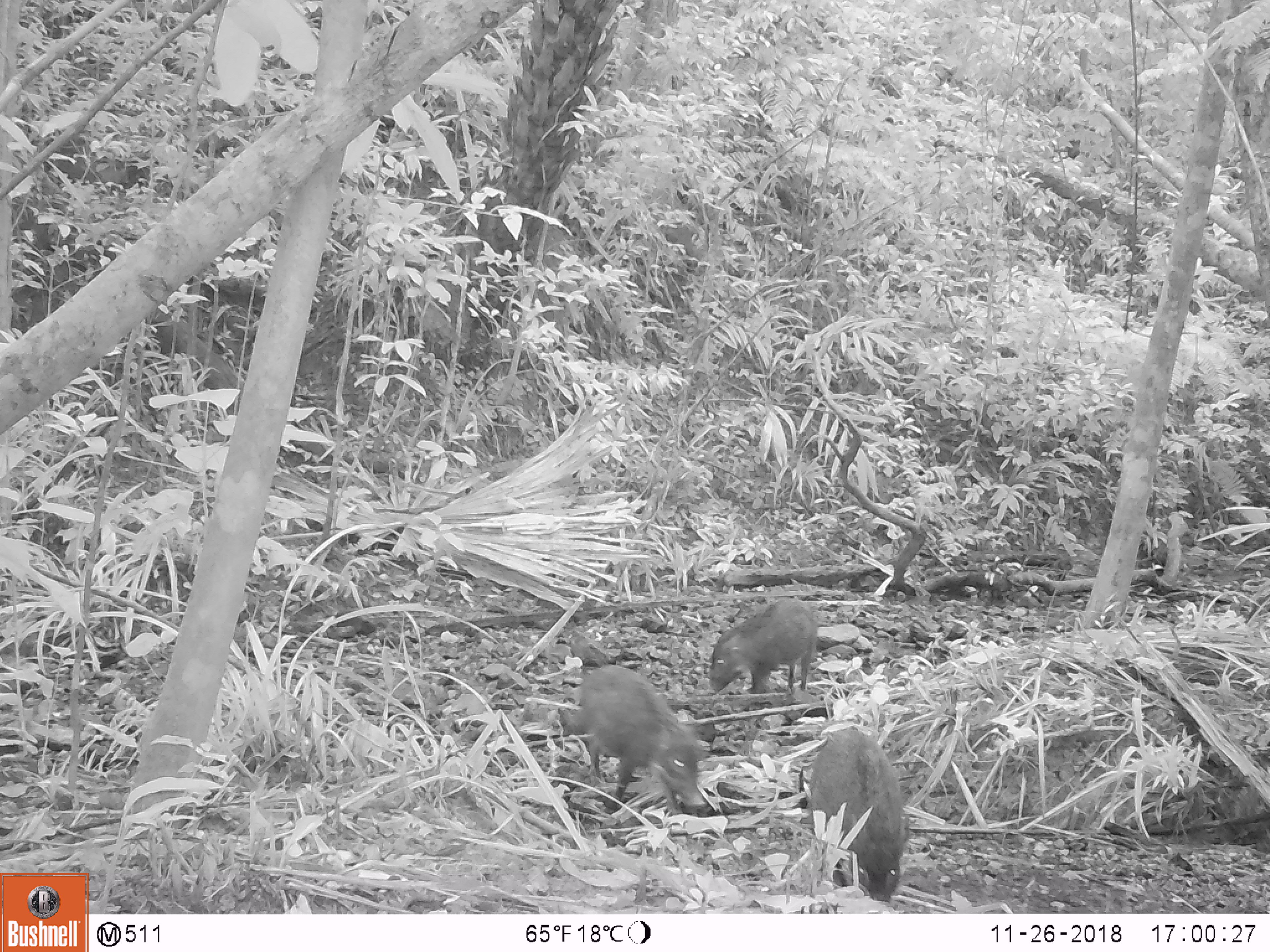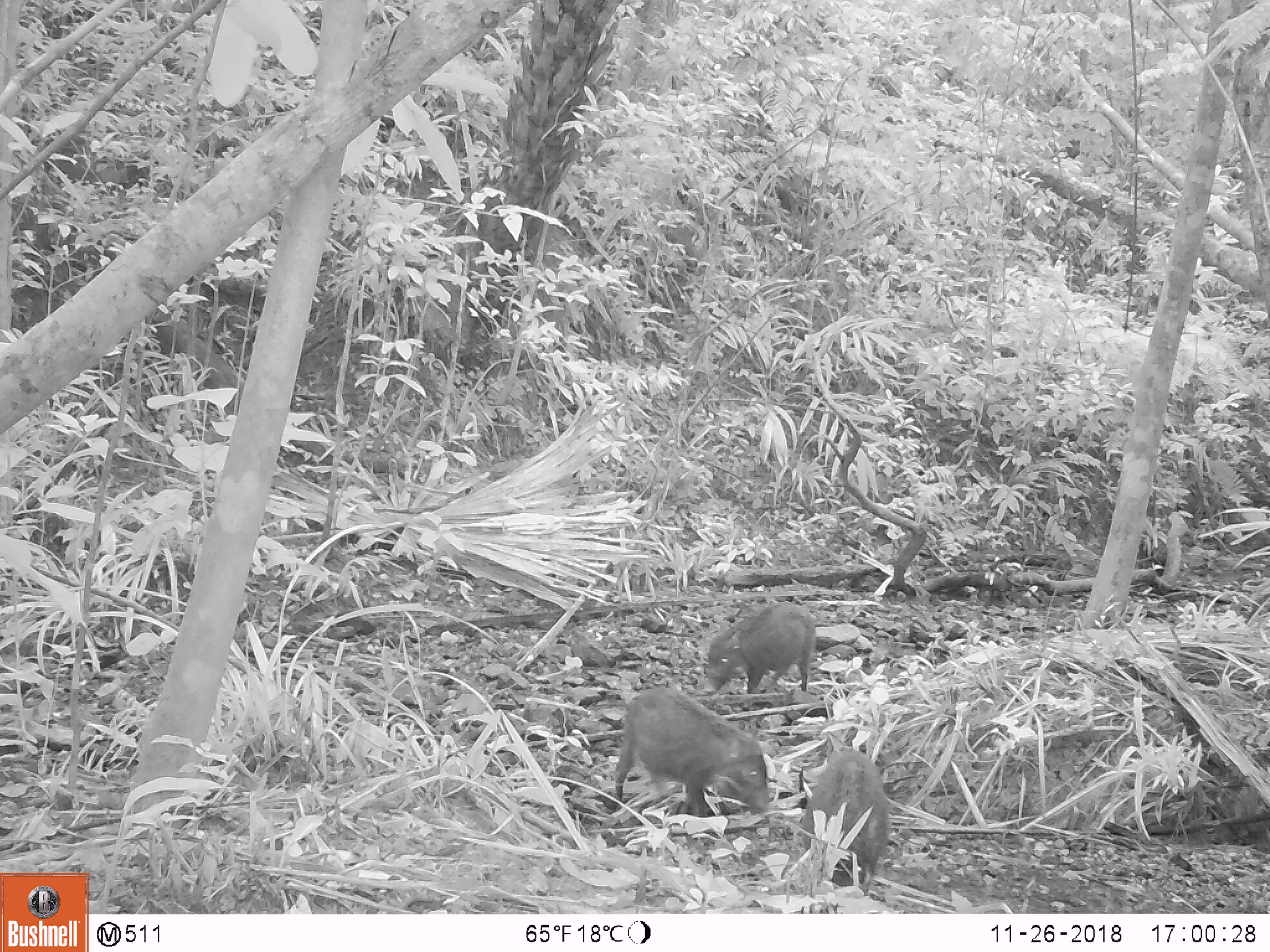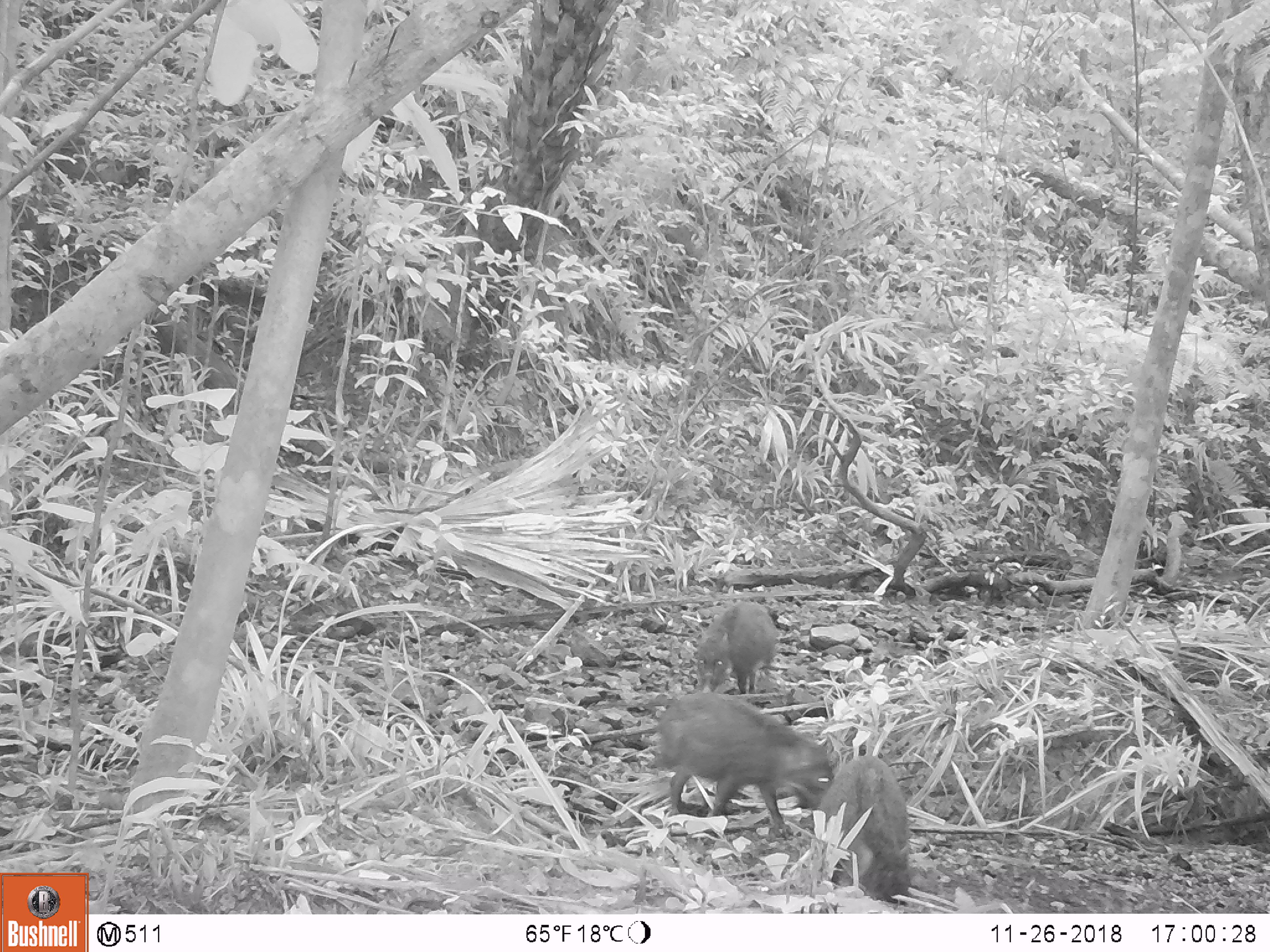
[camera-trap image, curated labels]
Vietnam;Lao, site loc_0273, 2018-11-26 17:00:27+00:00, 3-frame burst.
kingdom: Animalia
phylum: Chordata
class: Mammalia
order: Artiodactyla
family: Suidae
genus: Sus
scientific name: Sus scrofa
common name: eurasian wild pig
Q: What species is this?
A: Eurasian wild pig (Sus scrofa).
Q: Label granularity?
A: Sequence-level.